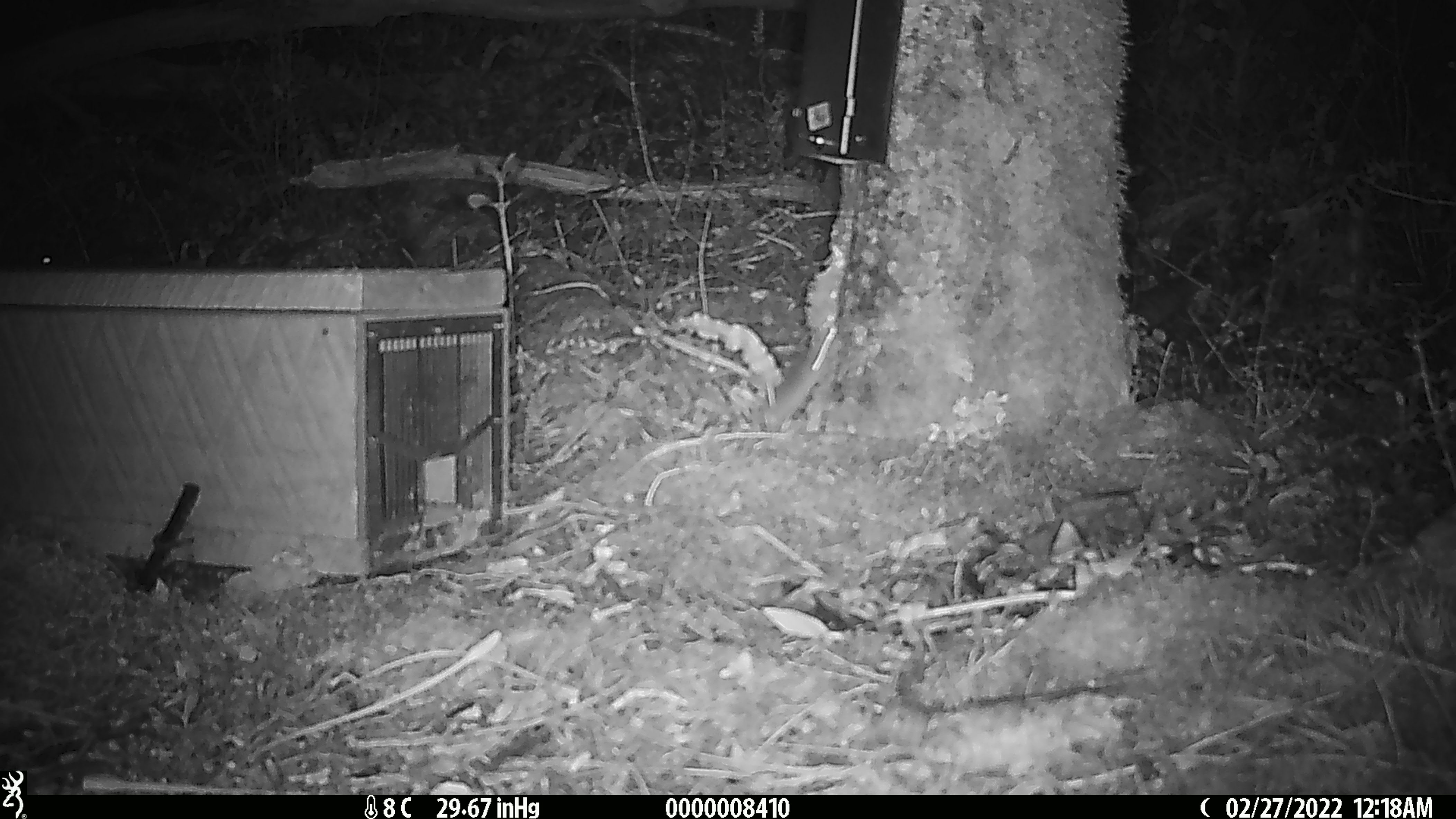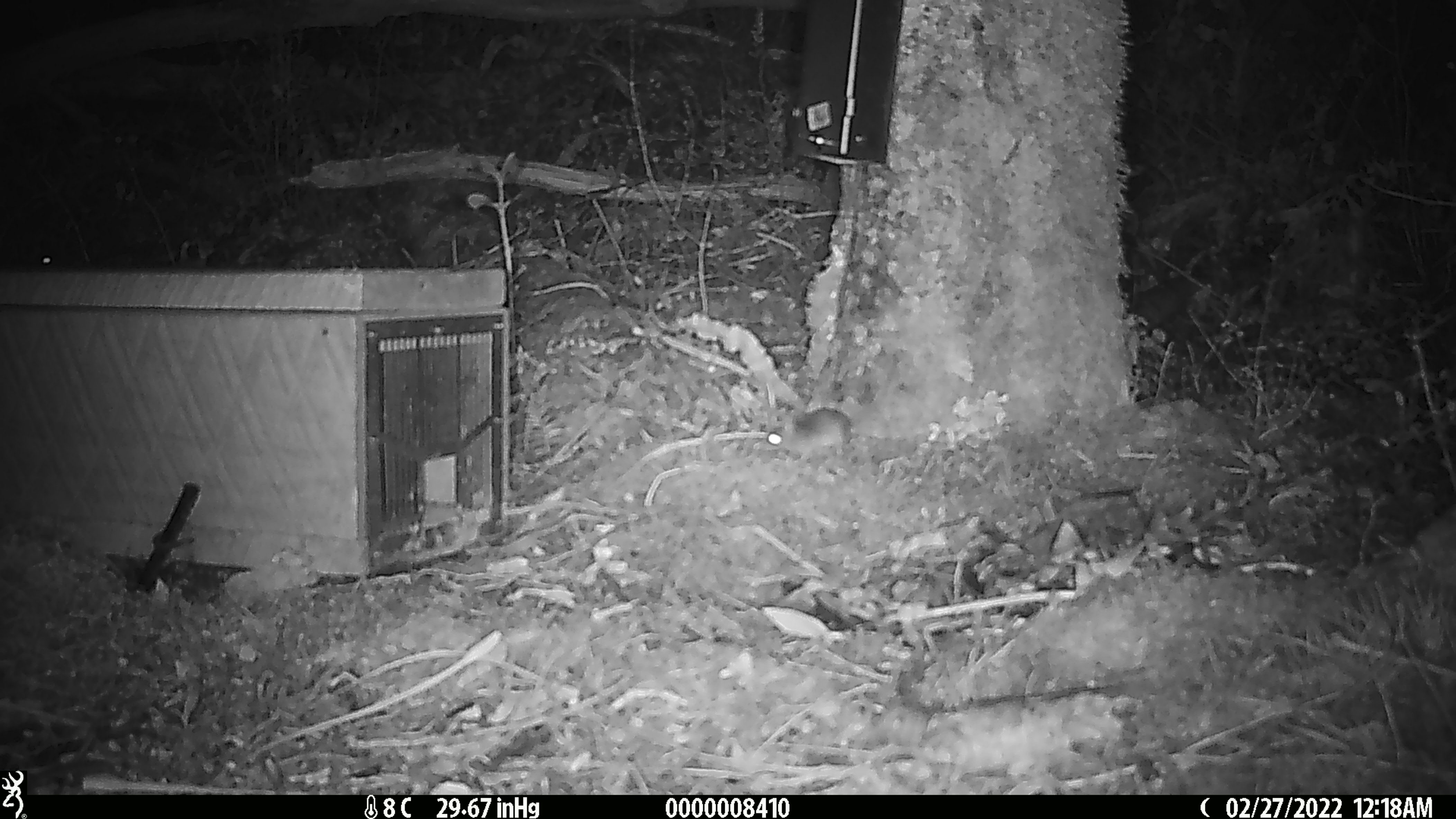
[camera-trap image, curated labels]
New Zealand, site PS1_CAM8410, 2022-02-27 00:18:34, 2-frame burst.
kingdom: Animalia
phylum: Chordata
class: Mammalia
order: Rodentia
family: Muridae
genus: Mus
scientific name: Mus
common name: mouse